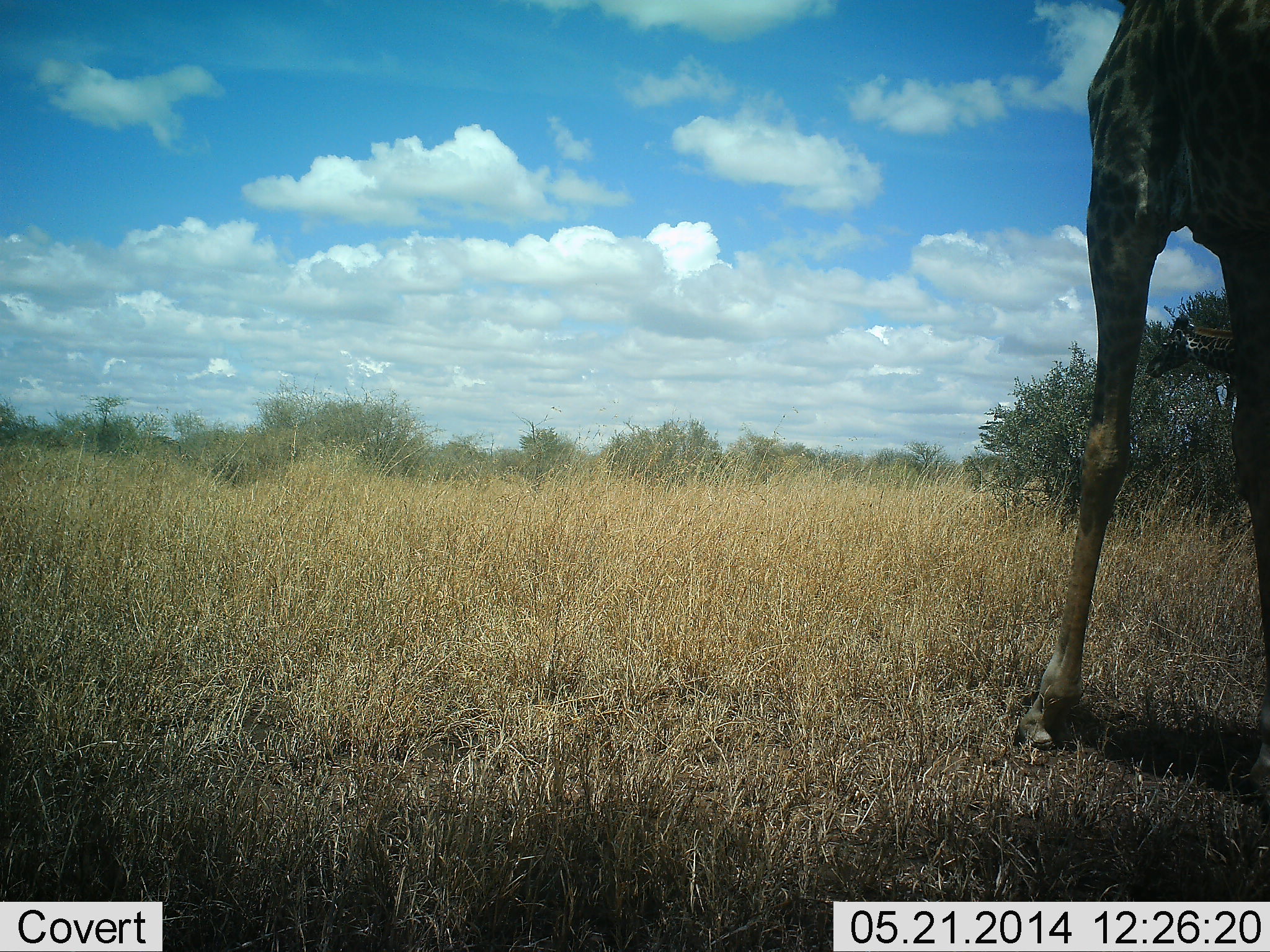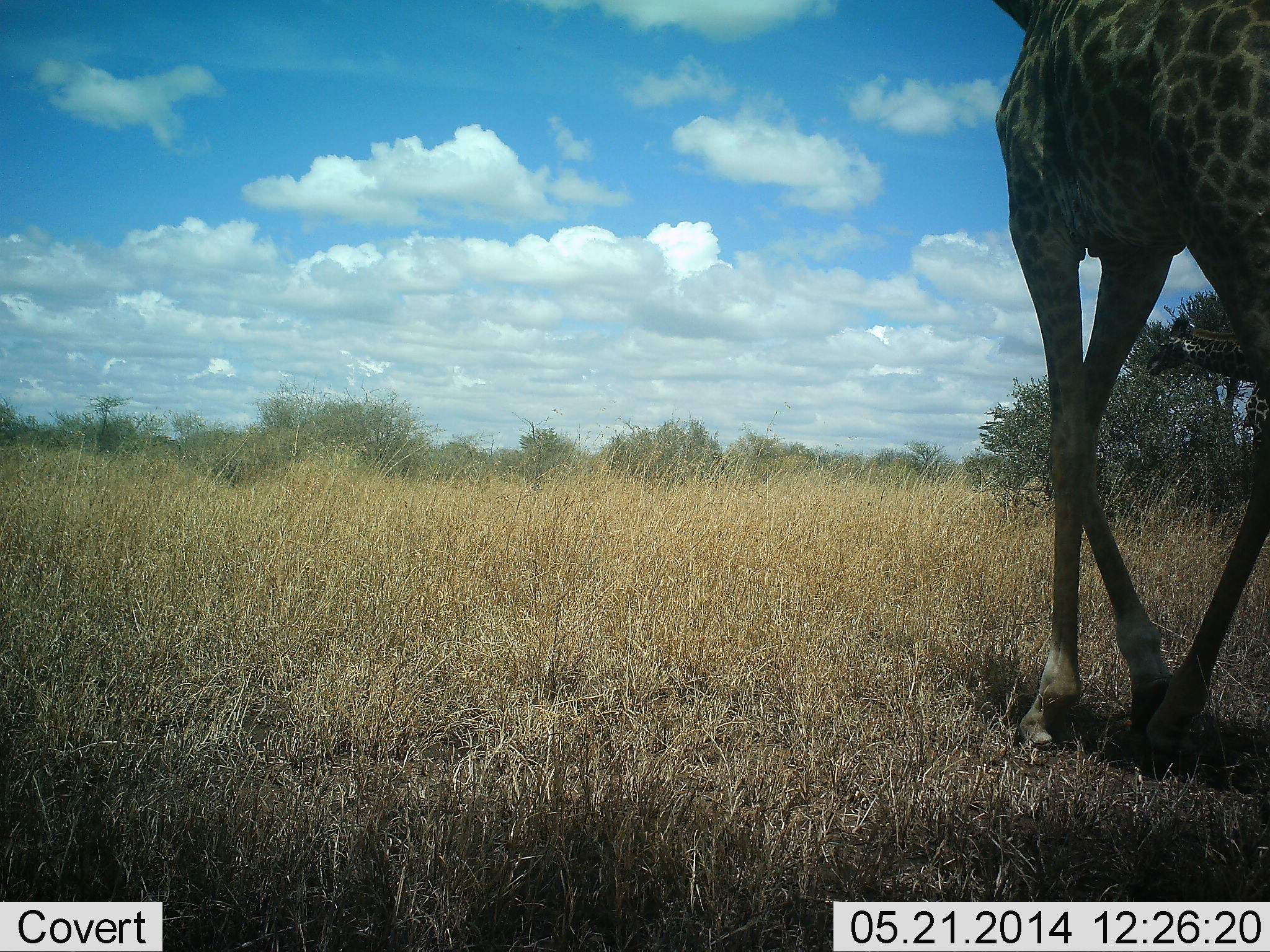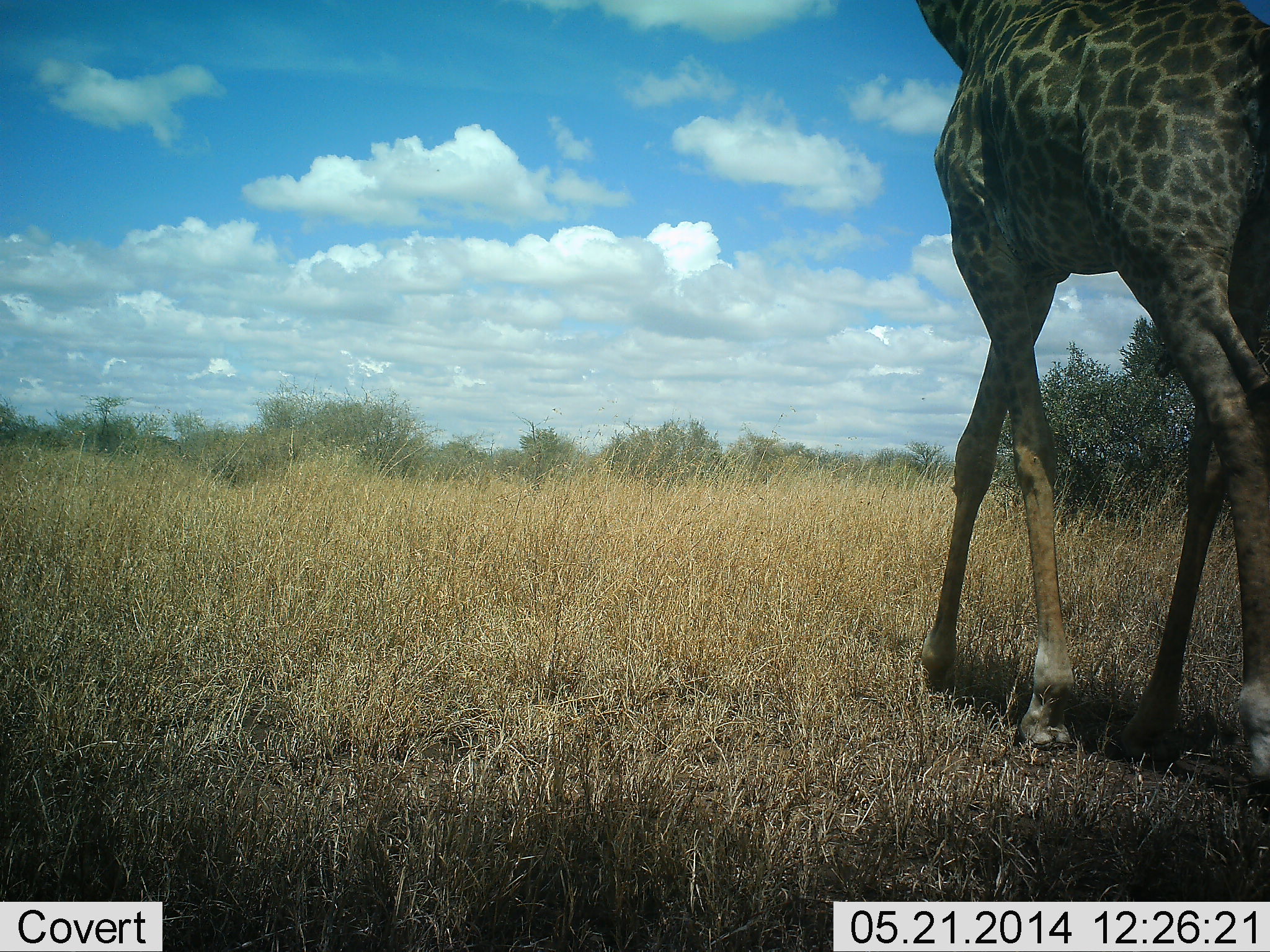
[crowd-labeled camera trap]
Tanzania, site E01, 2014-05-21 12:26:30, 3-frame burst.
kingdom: Animalia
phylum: Chordata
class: Mammalia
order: Artiodactyla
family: Giraffidae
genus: Giraffa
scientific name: Giraffa camelopardalis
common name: giraffe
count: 2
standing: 20%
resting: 0%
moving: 90%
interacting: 0%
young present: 0%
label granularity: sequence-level